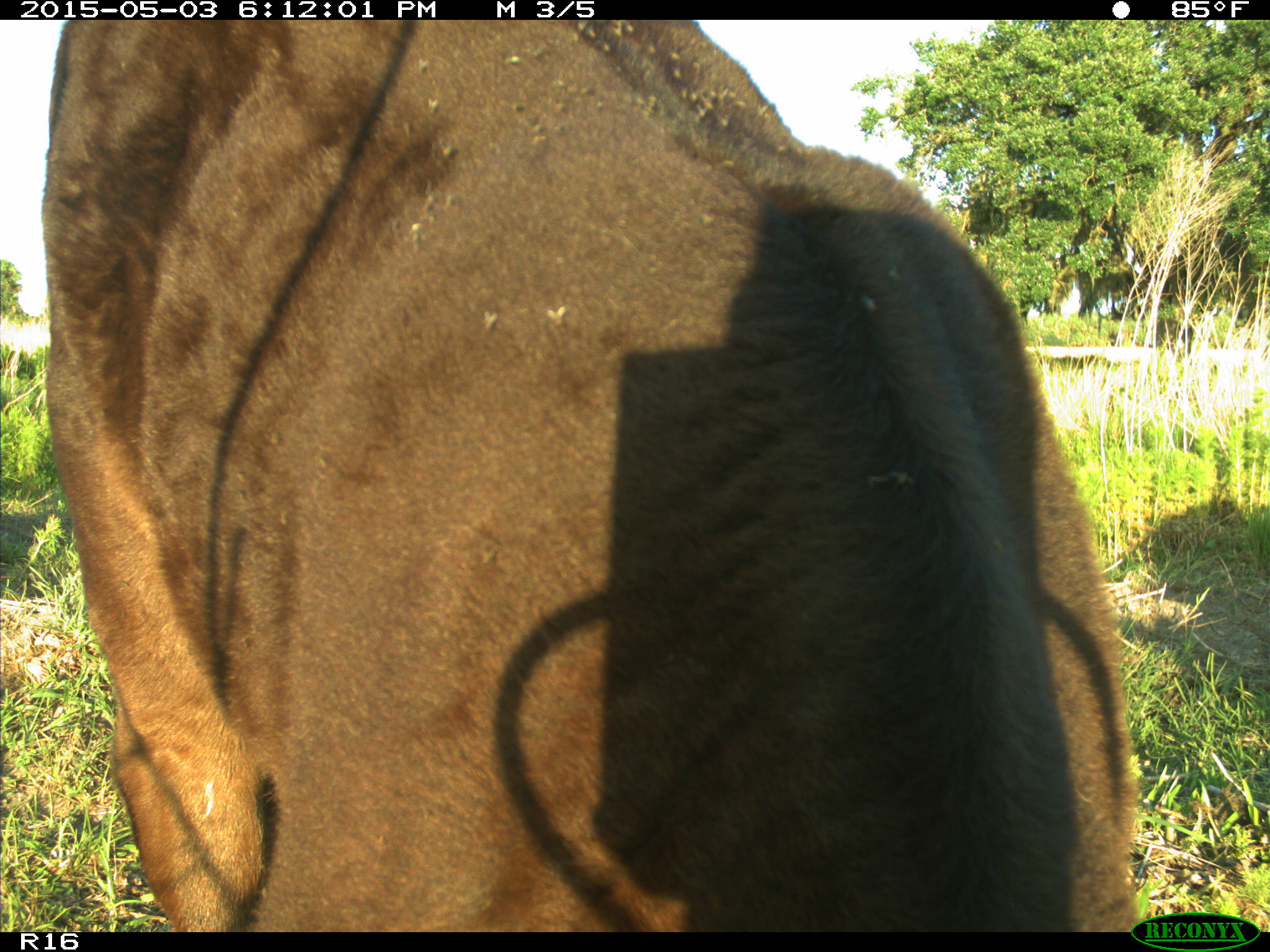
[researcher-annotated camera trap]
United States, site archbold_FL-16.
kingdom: Animalia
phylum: Chordata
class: Mammalia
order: Artiodactyla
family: Bovidae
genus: Bos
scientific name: Bos taurus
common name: domestic cow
Bos taurus (domestic cow).